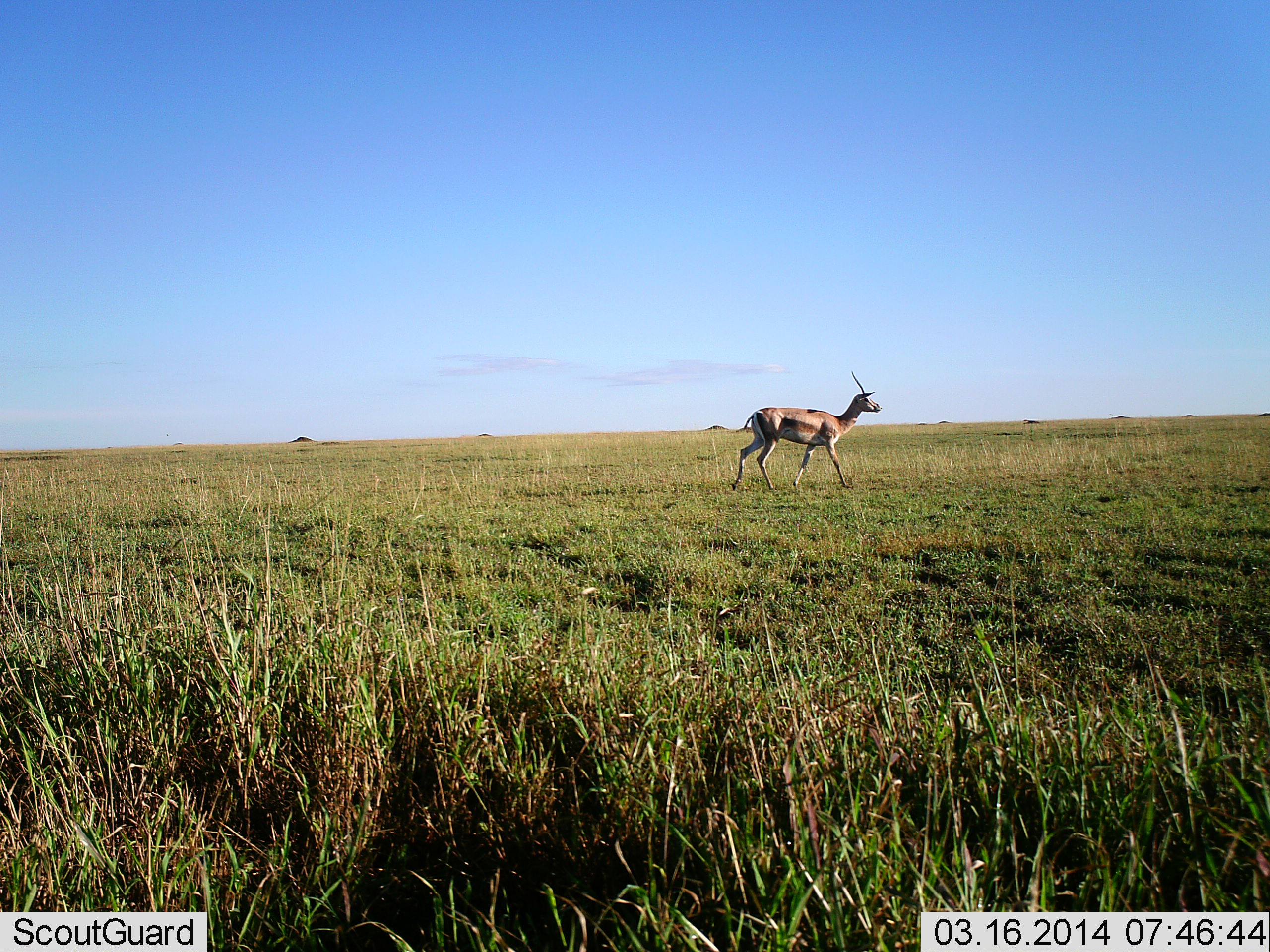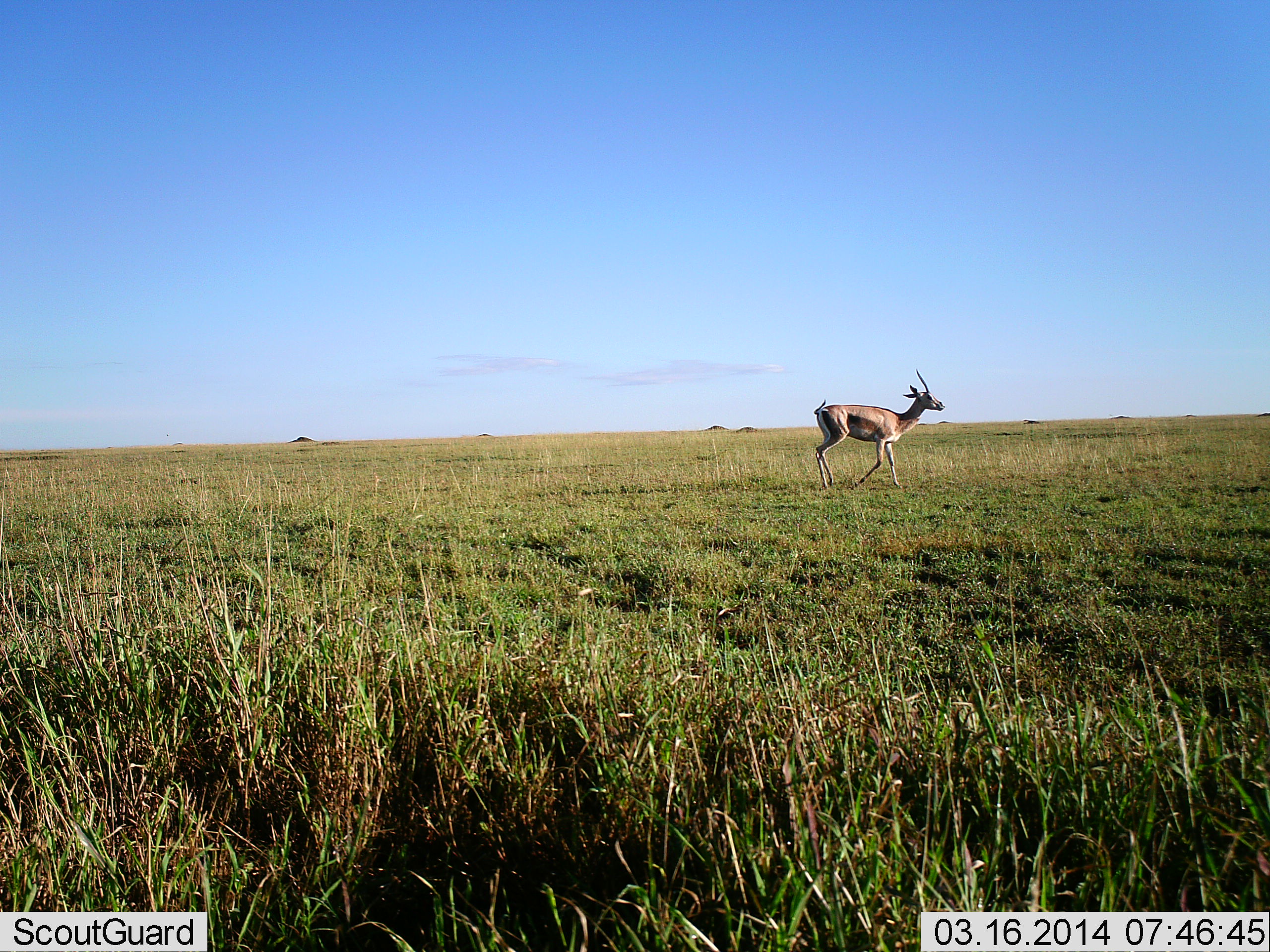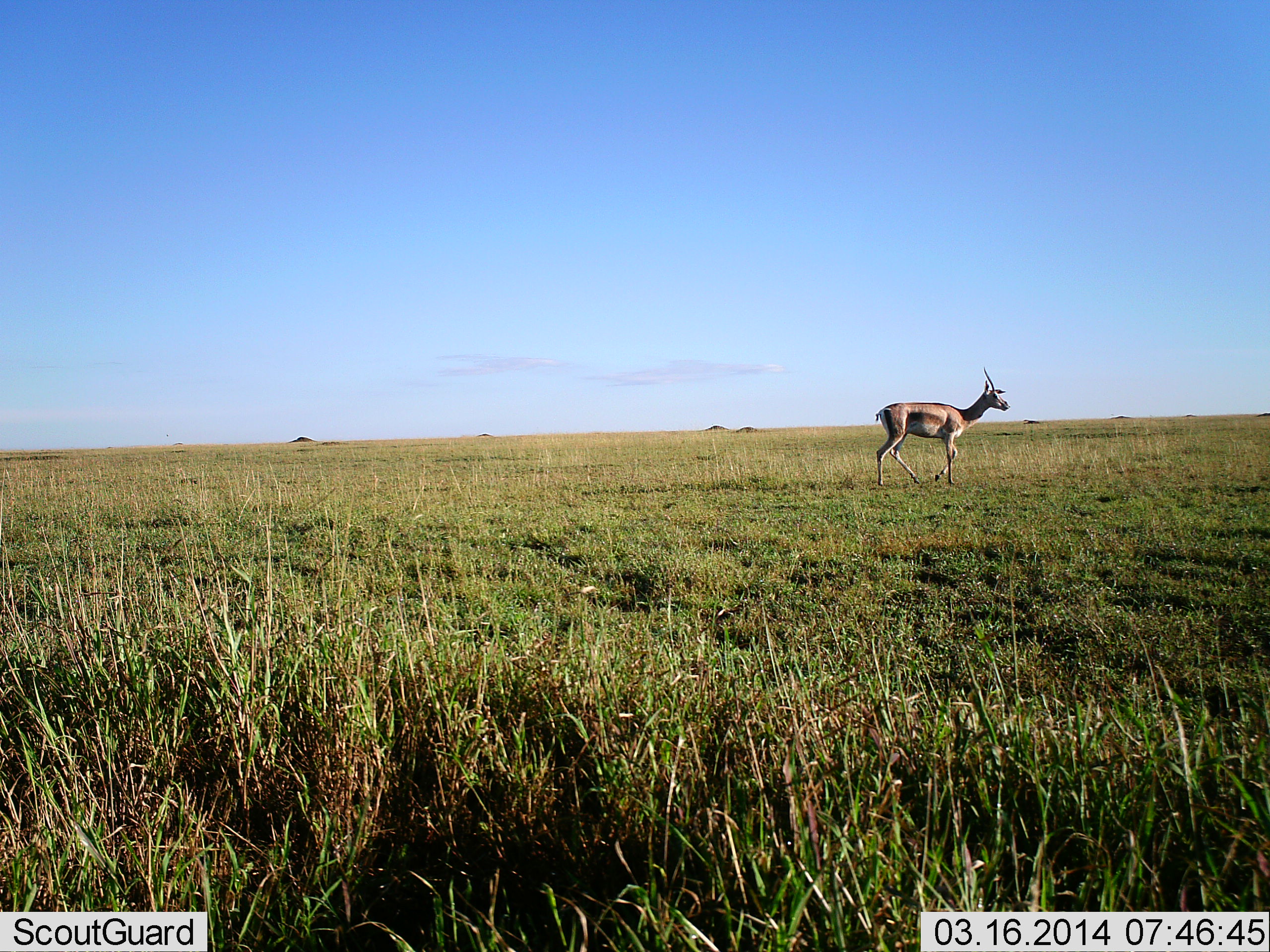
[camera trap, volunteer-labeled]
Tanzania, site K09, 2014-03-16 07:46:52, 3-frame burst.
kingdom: Animalia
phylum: Chordata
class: Mammalia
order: Artiodactyla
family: Bovidae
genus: Nanger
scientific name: Nanger granti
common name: grant's gazelle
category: gazellegrants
Gazellegrants (grant's gazelle) (Nanger granti), count 1. Behavior (volunteer vote fractions): standing 10%, resting 0%, moving 100%, interacting 0%. Young present (vote fraction): 0%. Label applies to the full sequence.